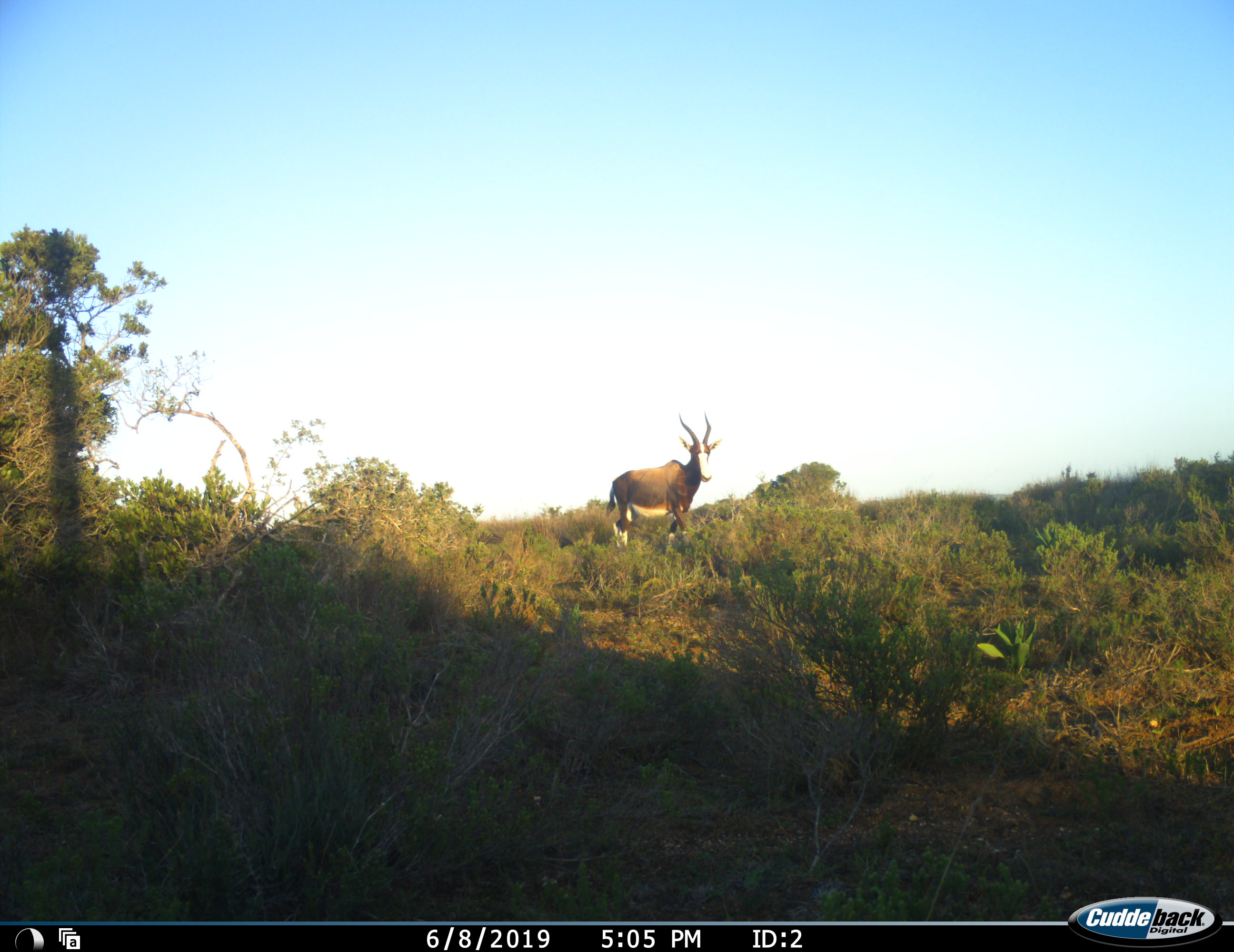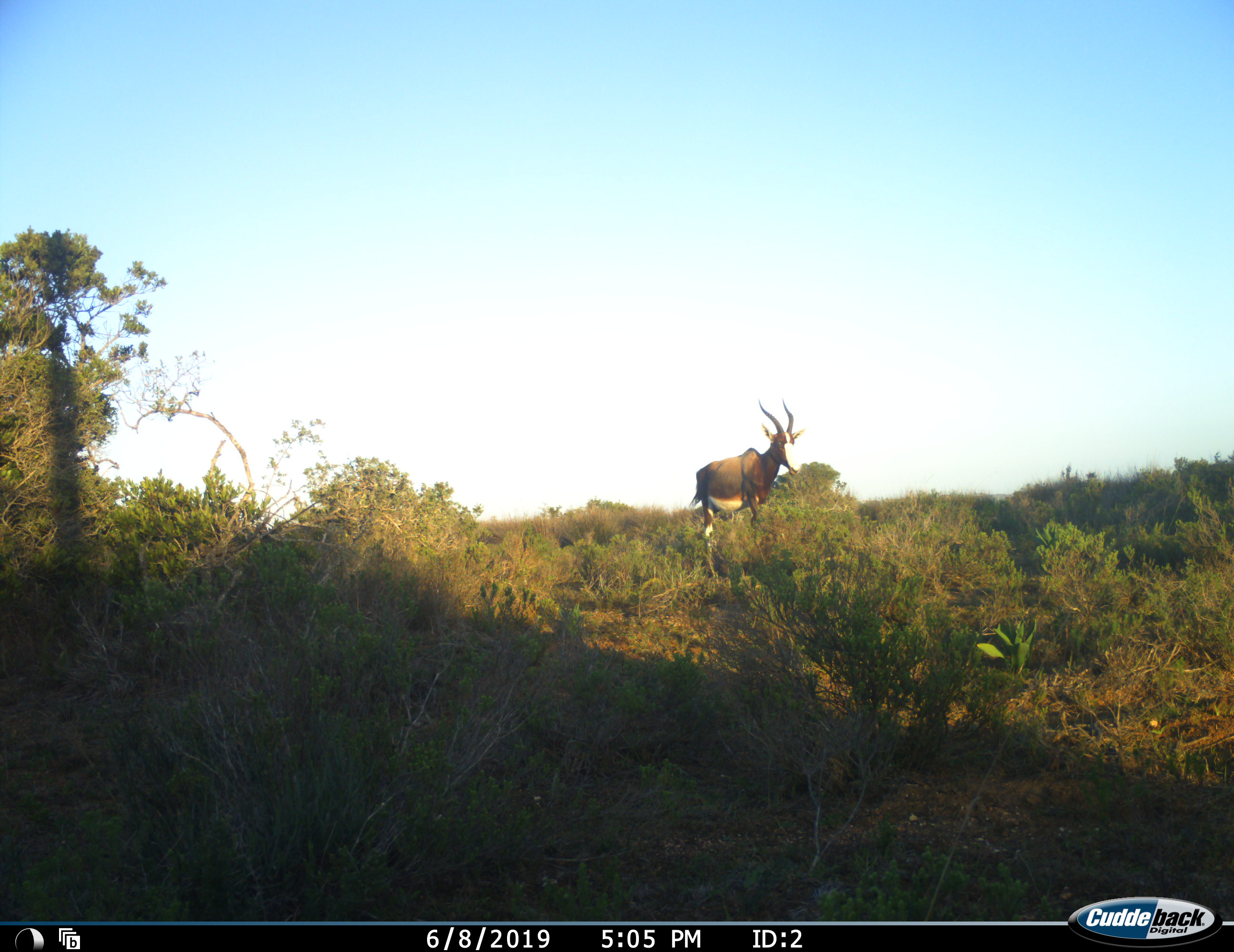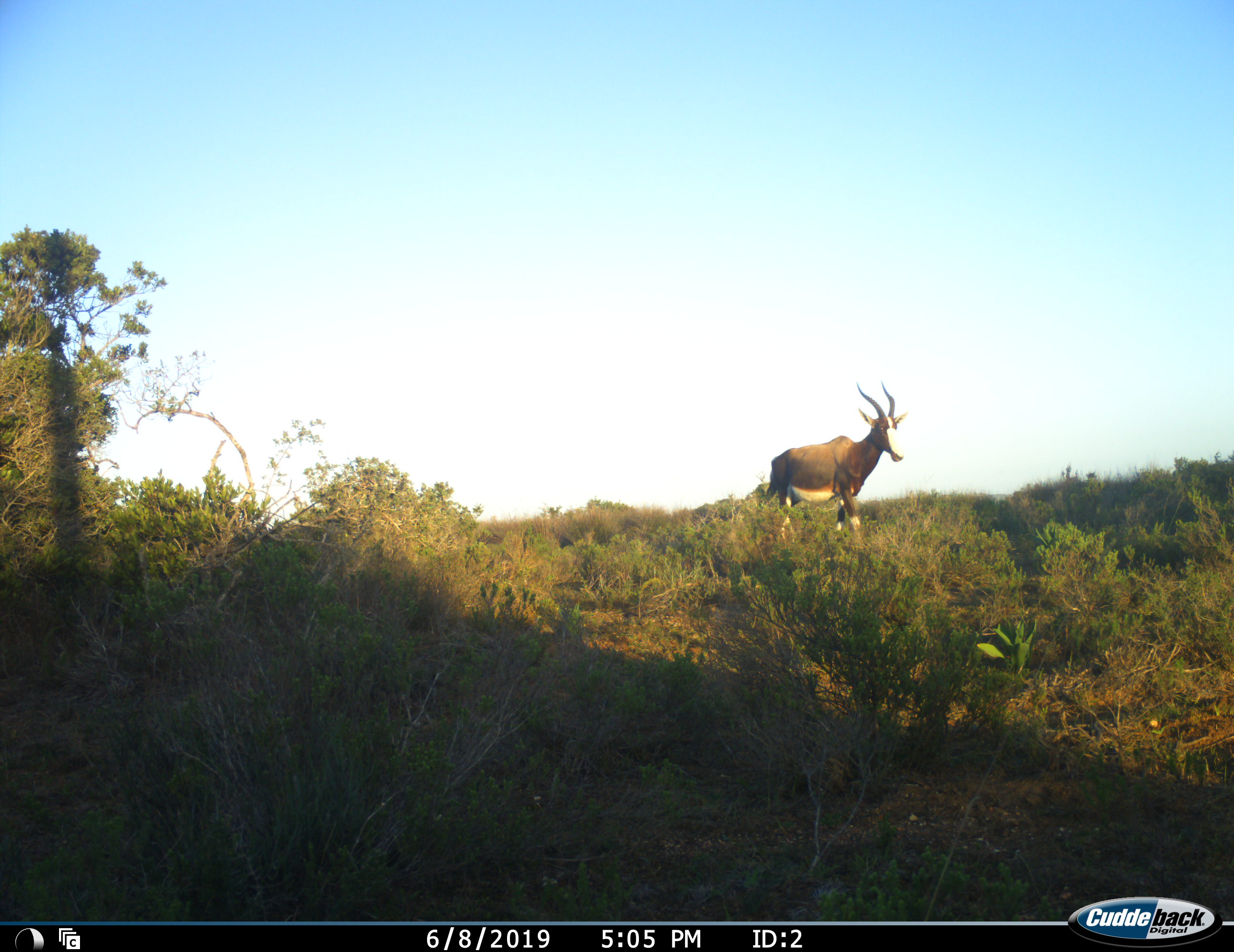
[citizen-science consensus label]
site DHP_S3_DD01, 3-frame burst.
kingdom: Animalia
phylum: Chordata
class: Mammalia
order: Artiodactyla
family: Bovidae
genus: Damaliscus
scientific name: Damaliscus pygargus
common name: bontebok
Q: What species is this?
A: Bontebok (Damaliscus pygargus).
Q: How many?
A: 1.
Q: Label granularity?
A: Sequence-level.